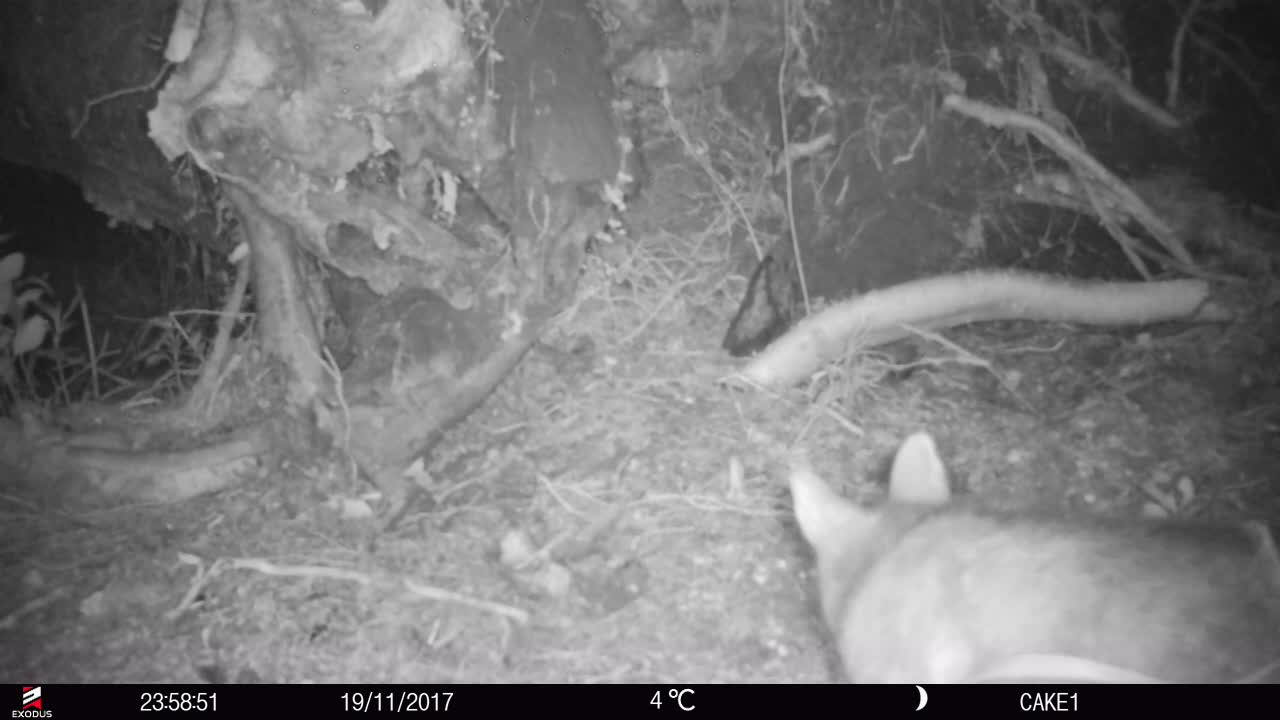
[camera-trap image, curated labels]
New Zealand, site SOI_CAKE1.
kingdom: Animalia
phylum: Chordata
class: Mammalia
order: Diprotodontia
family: Phalangeridae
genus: Trichosurus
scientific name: Trichosurus vulpecula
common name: common brushtail possum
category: possum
Possum (common brushtail possum) (Trichosurus vulpecula).